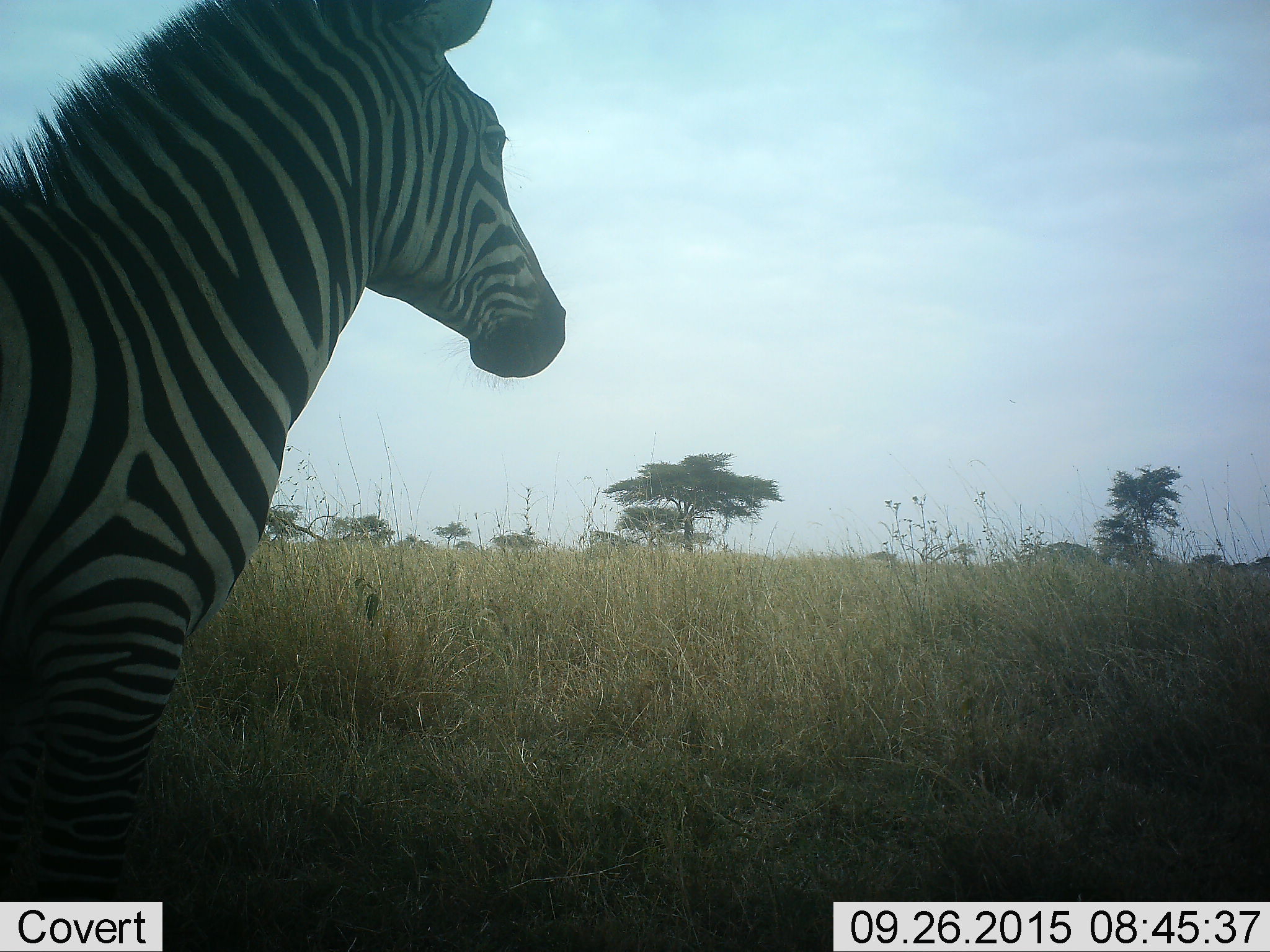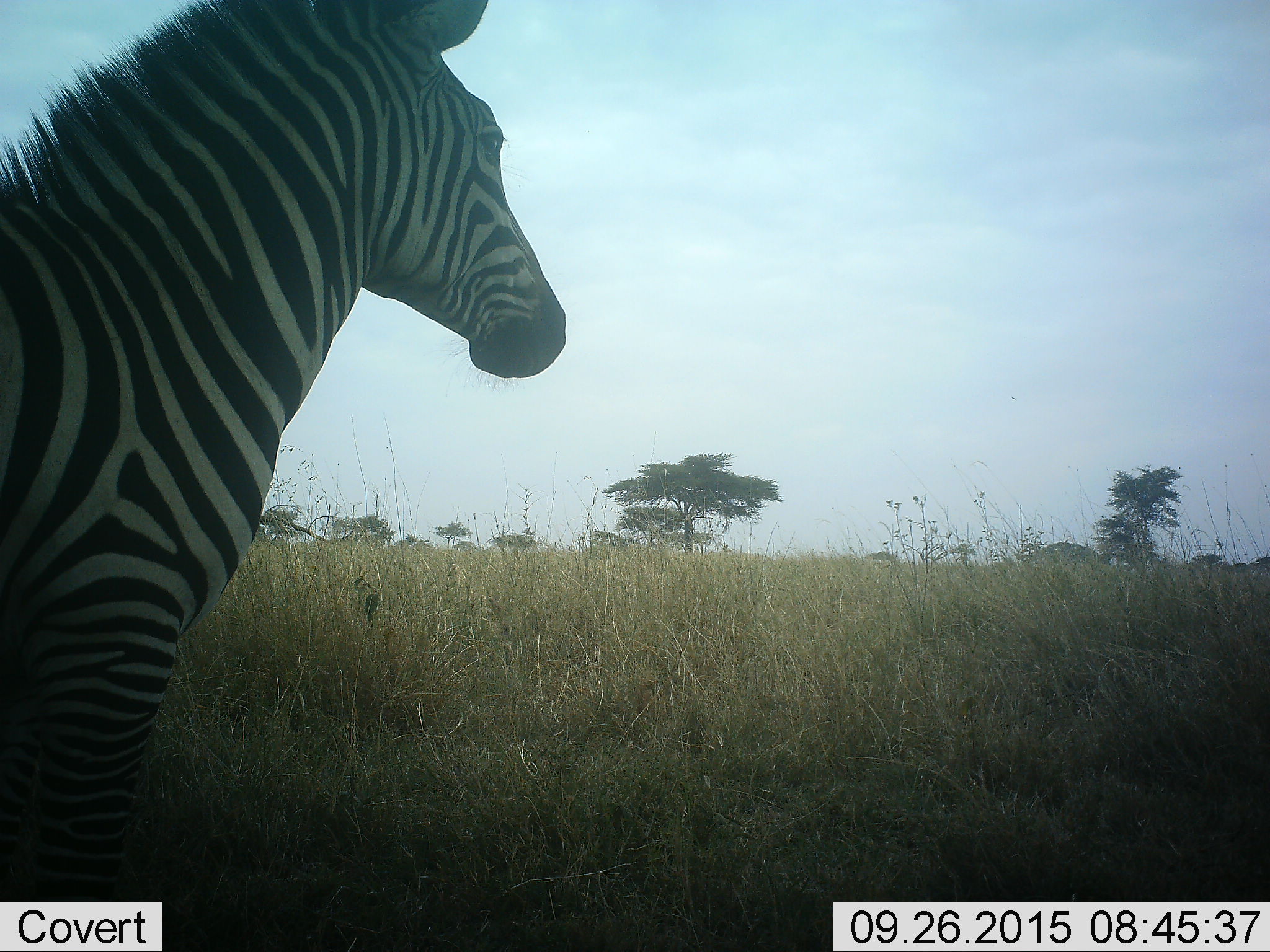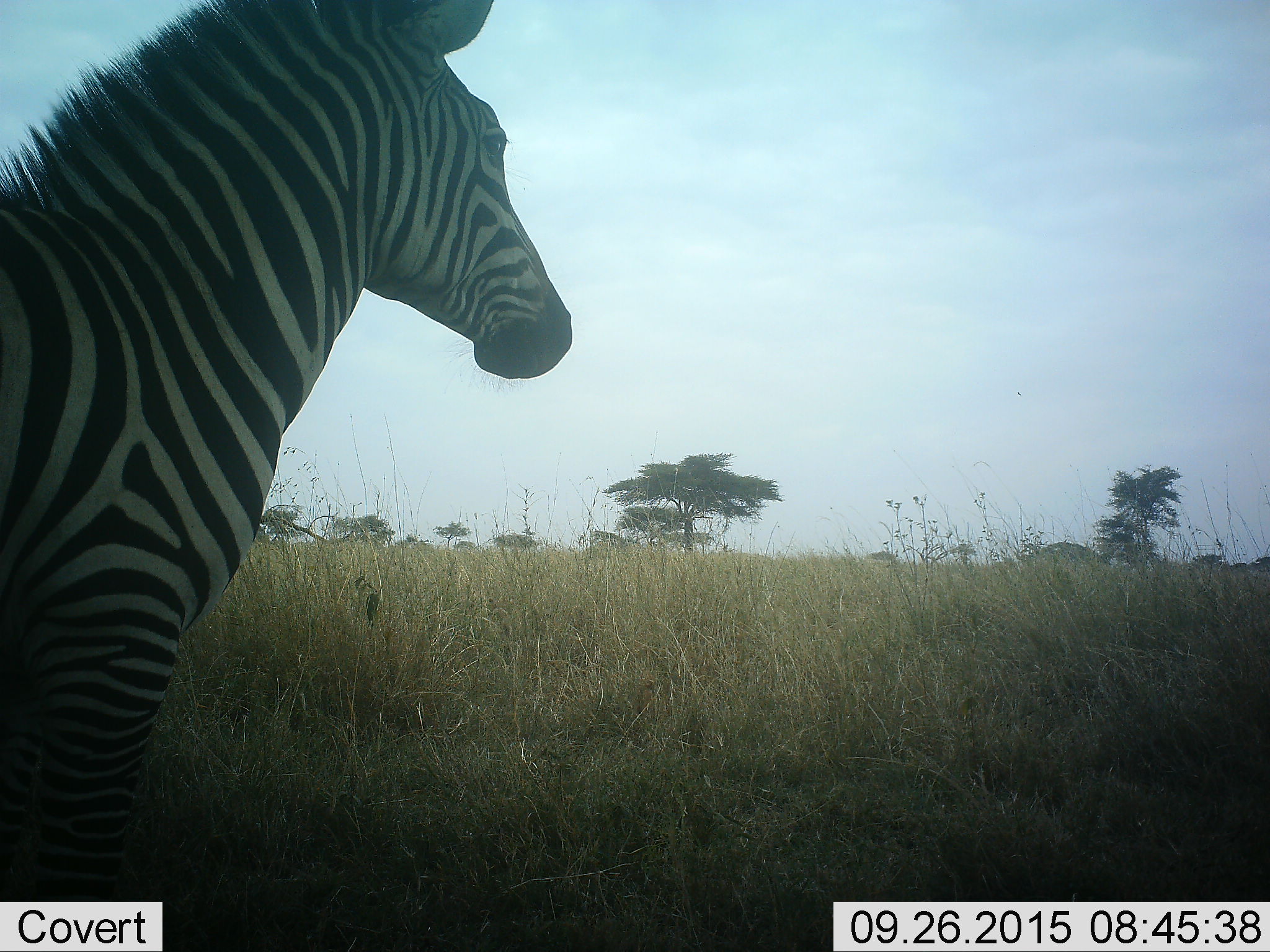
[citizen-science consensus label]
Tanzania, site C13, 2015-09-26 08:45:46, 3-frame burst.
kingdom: Animalia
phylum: Chordata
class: Mammalia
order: Perissodactyla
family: Equidae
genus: Equus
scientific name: Equus quagga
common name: plains zebra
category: zebra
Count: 1.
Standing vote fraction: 93%.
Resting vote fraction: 0%.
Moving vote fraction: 7%.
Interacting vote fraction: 0%.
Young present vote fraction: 0%.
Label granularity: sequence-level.